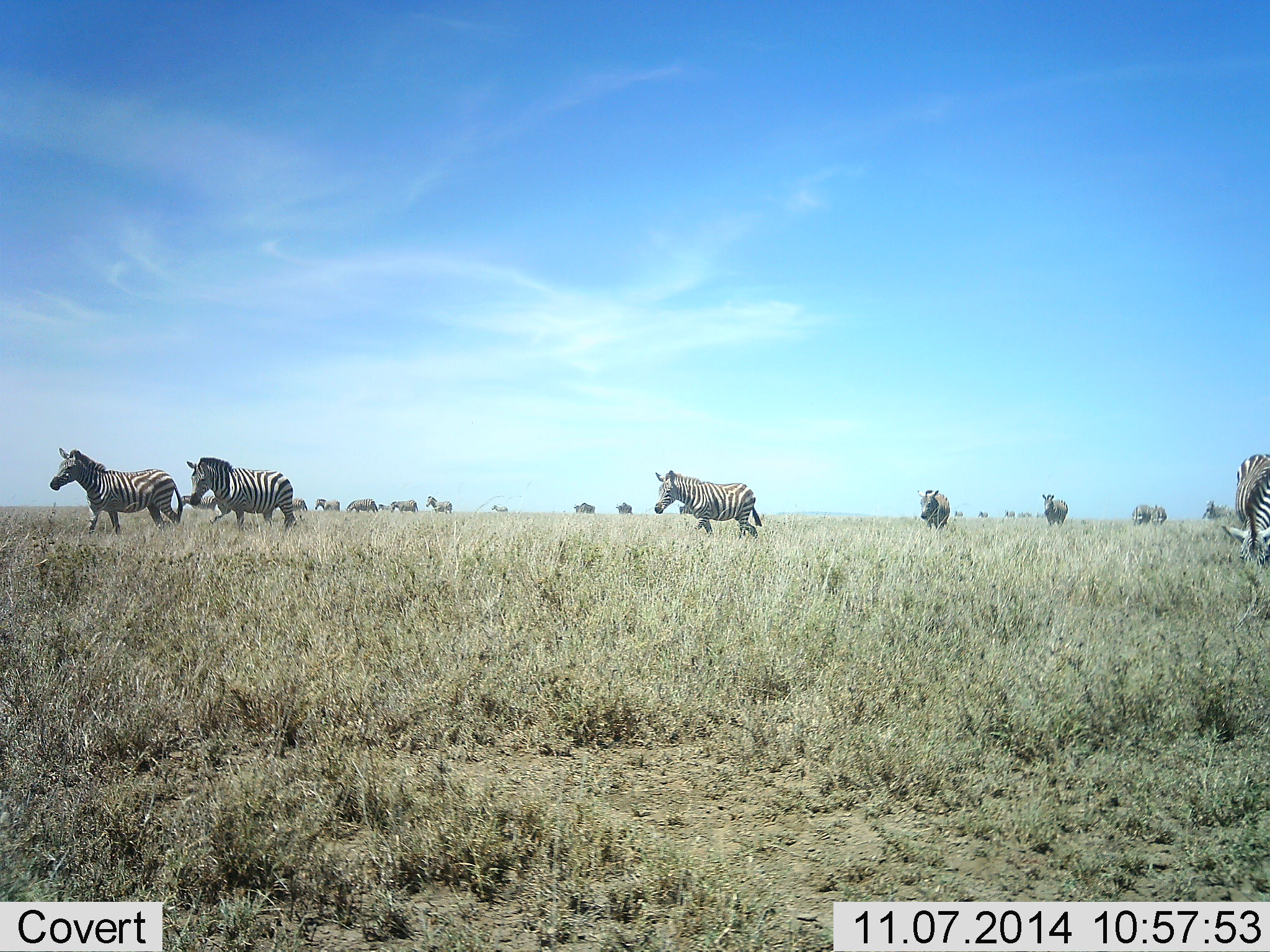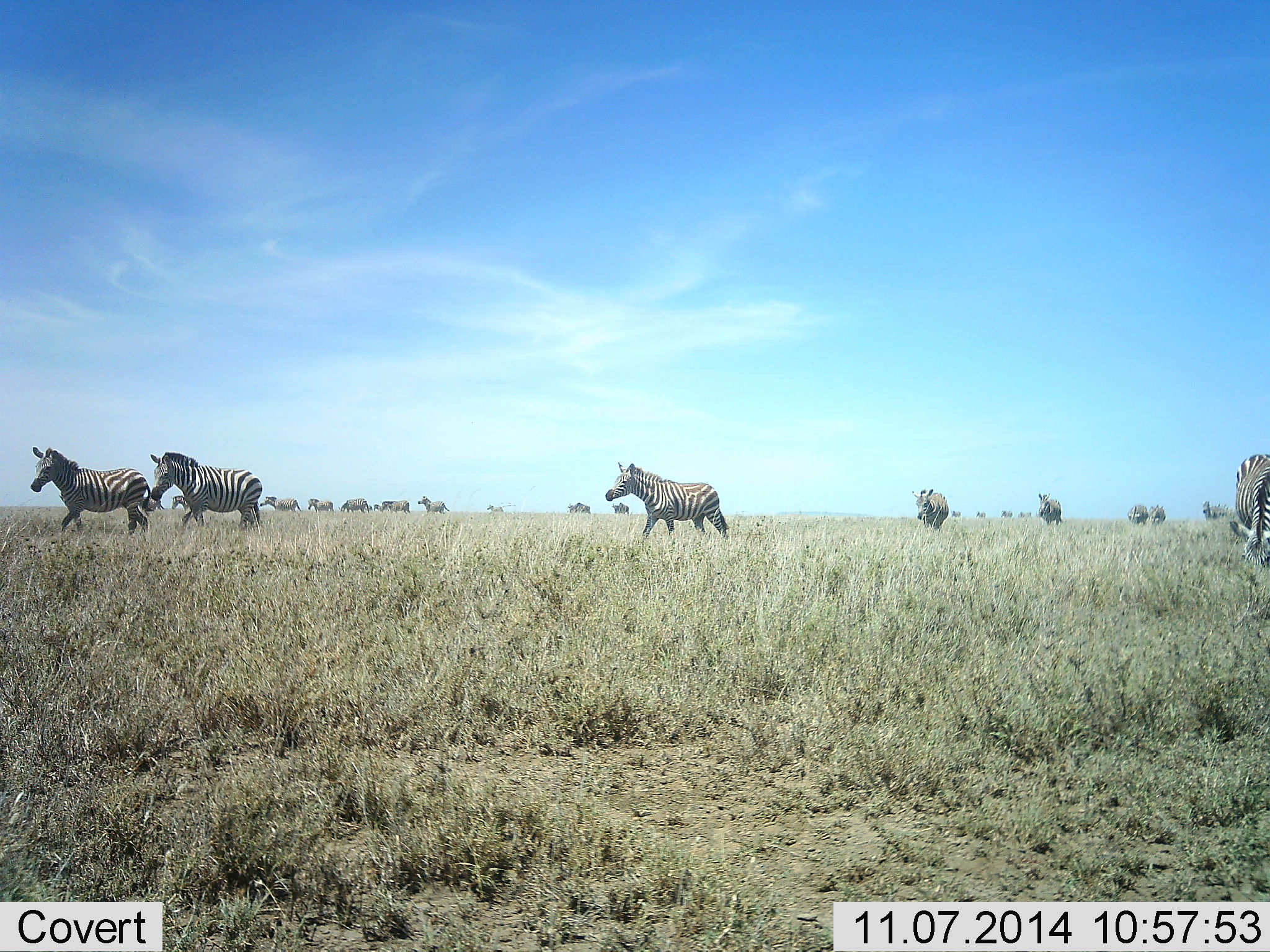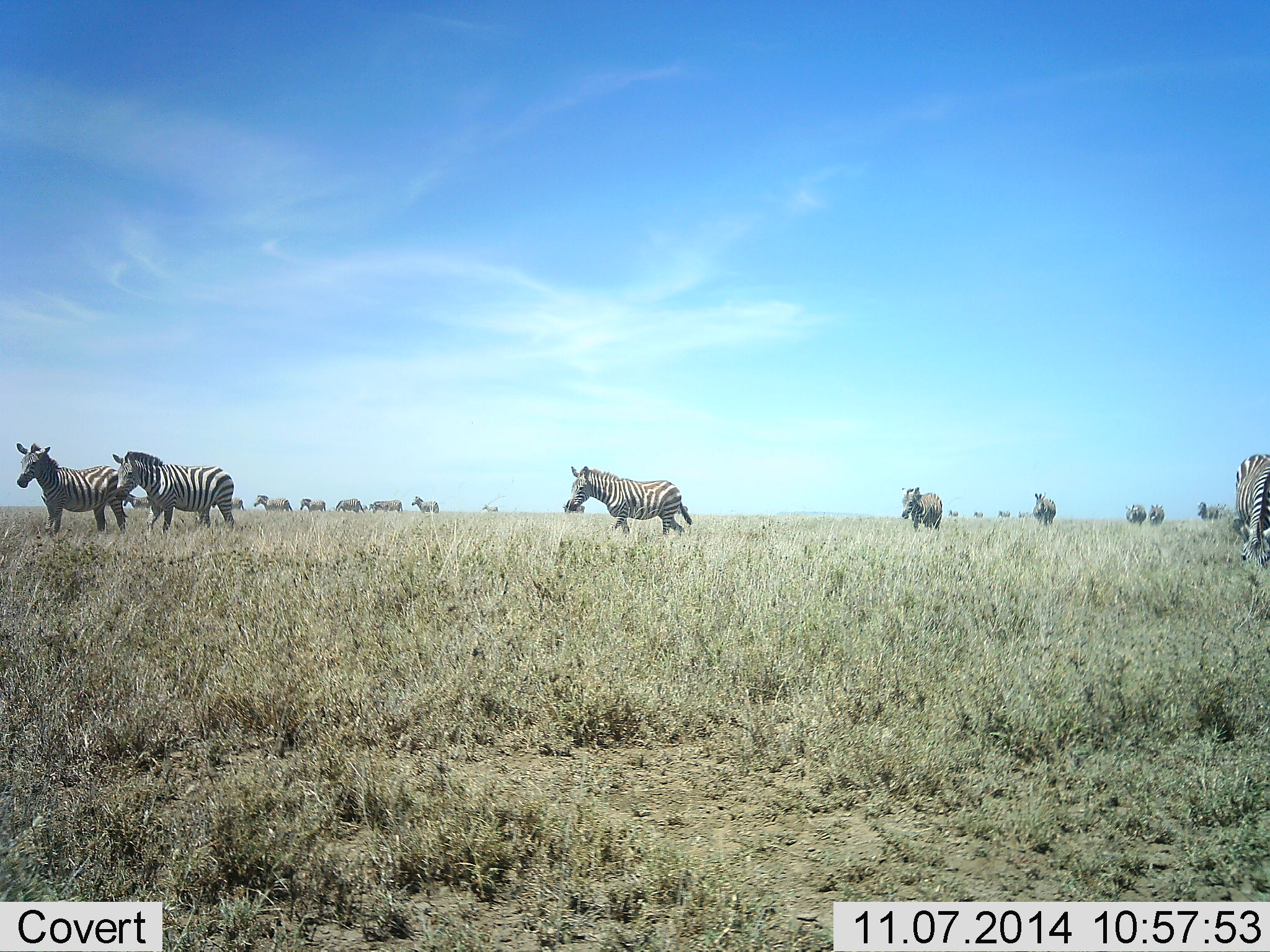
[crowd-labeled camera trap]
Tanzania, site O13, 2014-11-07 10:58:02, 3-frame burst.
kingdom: Animalia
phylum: Chordata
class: Mammalia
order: Perissodactyla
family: Equidae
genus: Equus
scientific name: Equus quagga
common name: plains zebra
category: zebra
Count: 11-50.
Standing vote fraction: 10%.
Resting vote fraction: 0%.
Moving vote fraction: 100%.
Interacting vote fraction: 0%.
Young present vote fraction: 0%.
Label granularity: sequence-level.